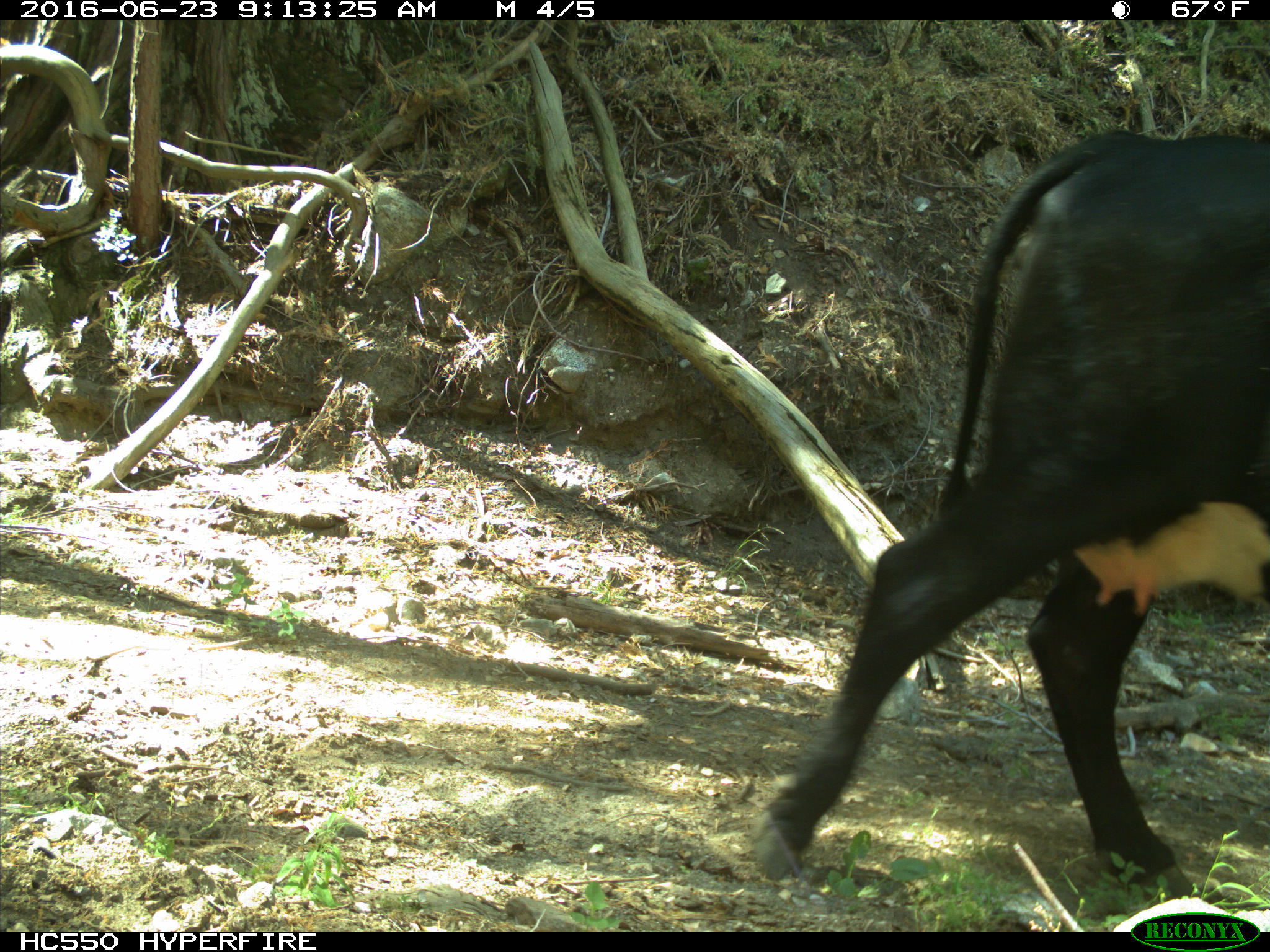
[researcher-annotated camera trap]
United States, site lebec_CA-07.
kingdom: Animalia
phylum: Chordata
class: Mammalia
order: Artiodactyla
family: Bovidae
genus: Bos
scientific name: Bos taurus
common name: domestic cow